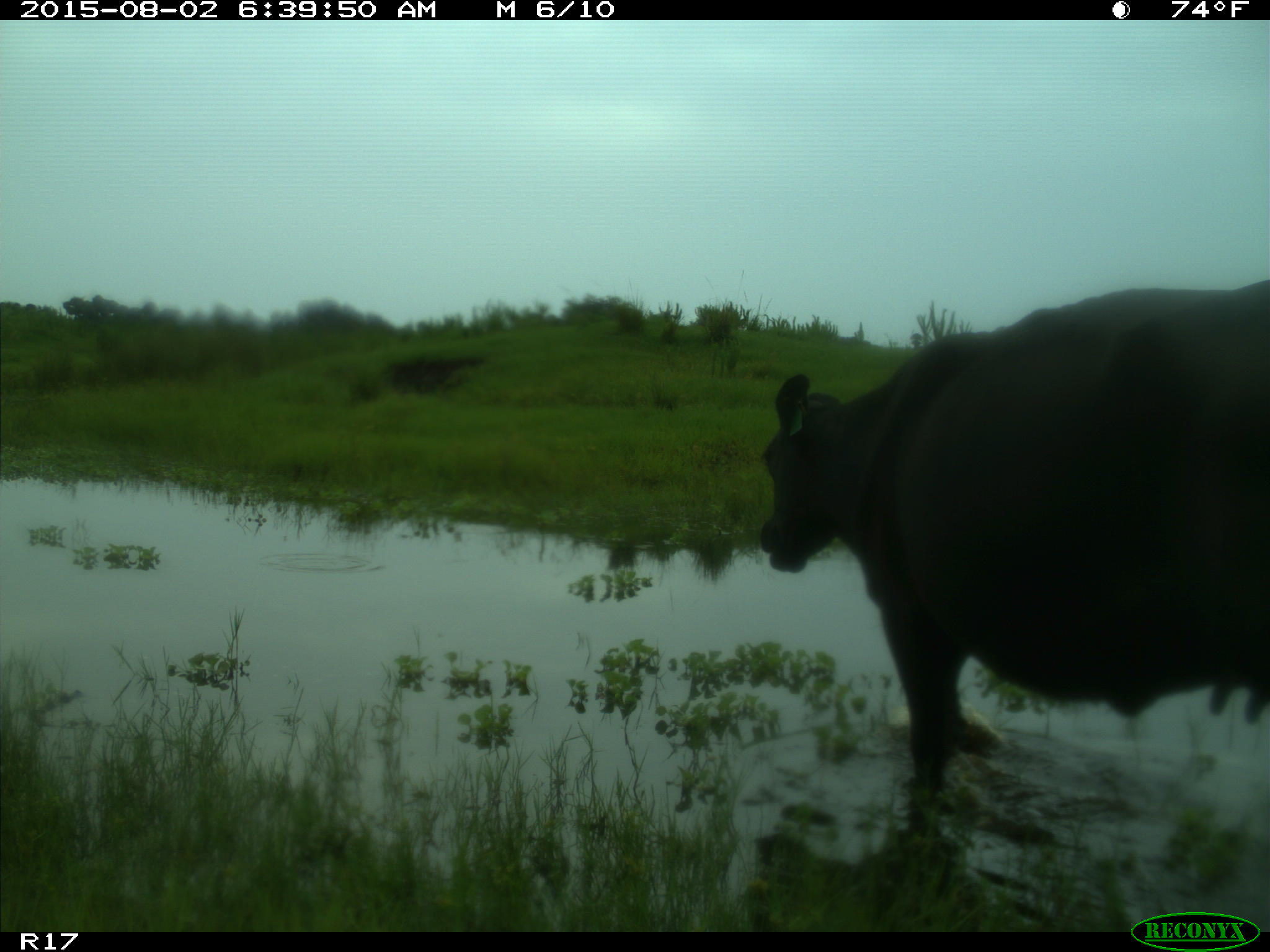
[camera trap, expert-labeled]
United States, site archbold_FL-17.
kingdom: Animalia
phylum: Chordata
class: Mammalia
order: Artiodactyla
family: Bovidae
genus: Bos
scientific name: Bos taurus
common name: domestic cow